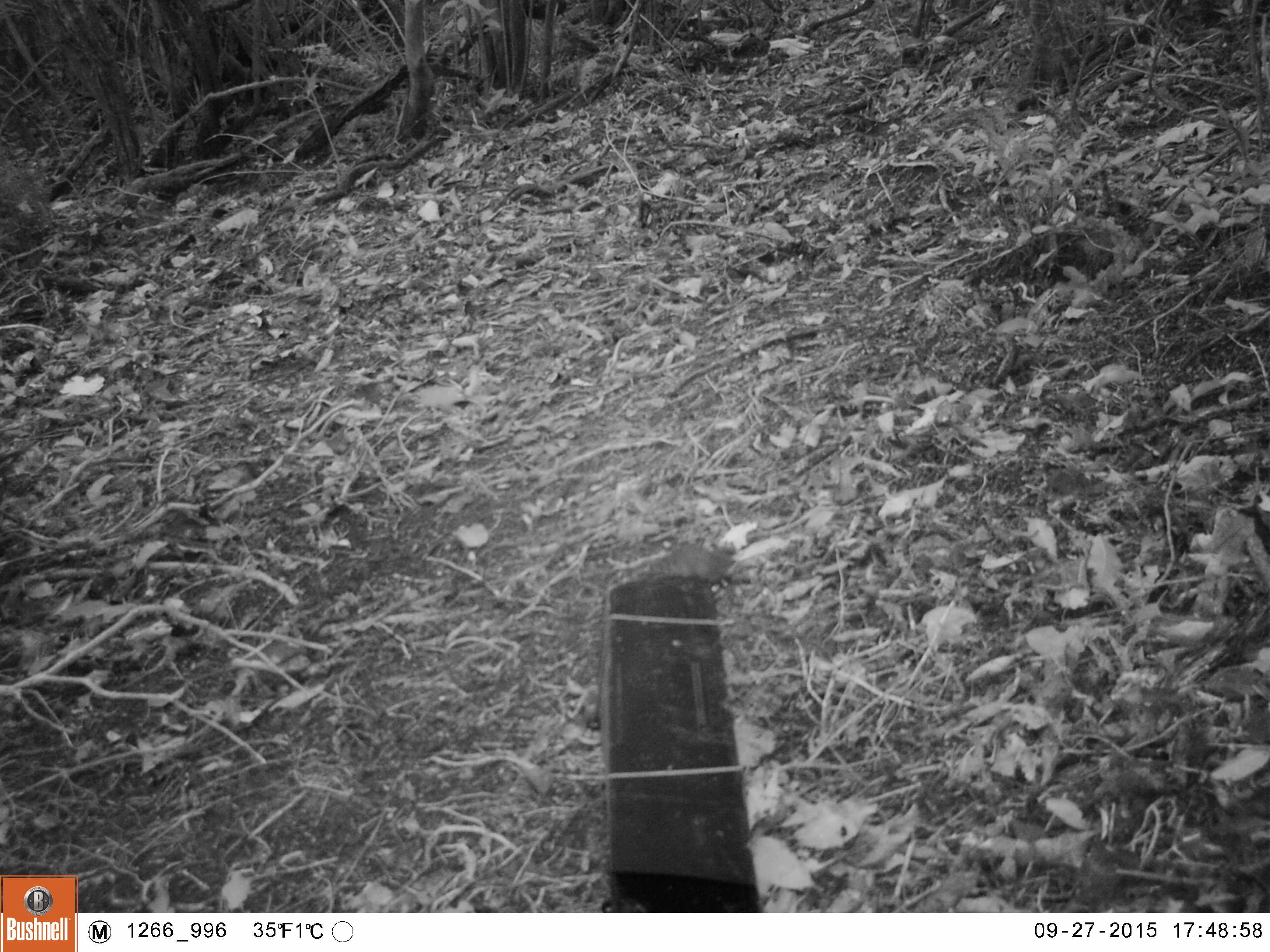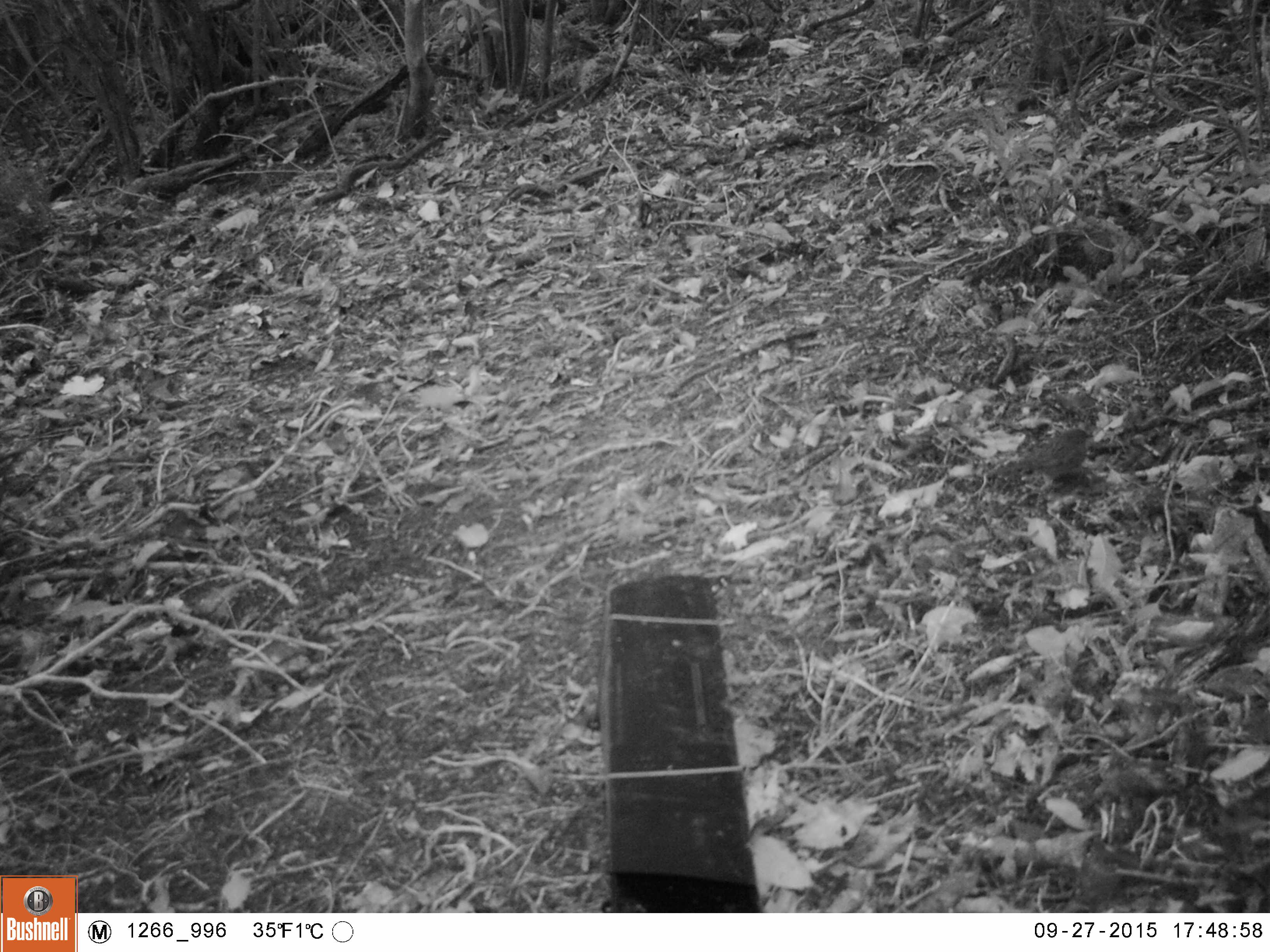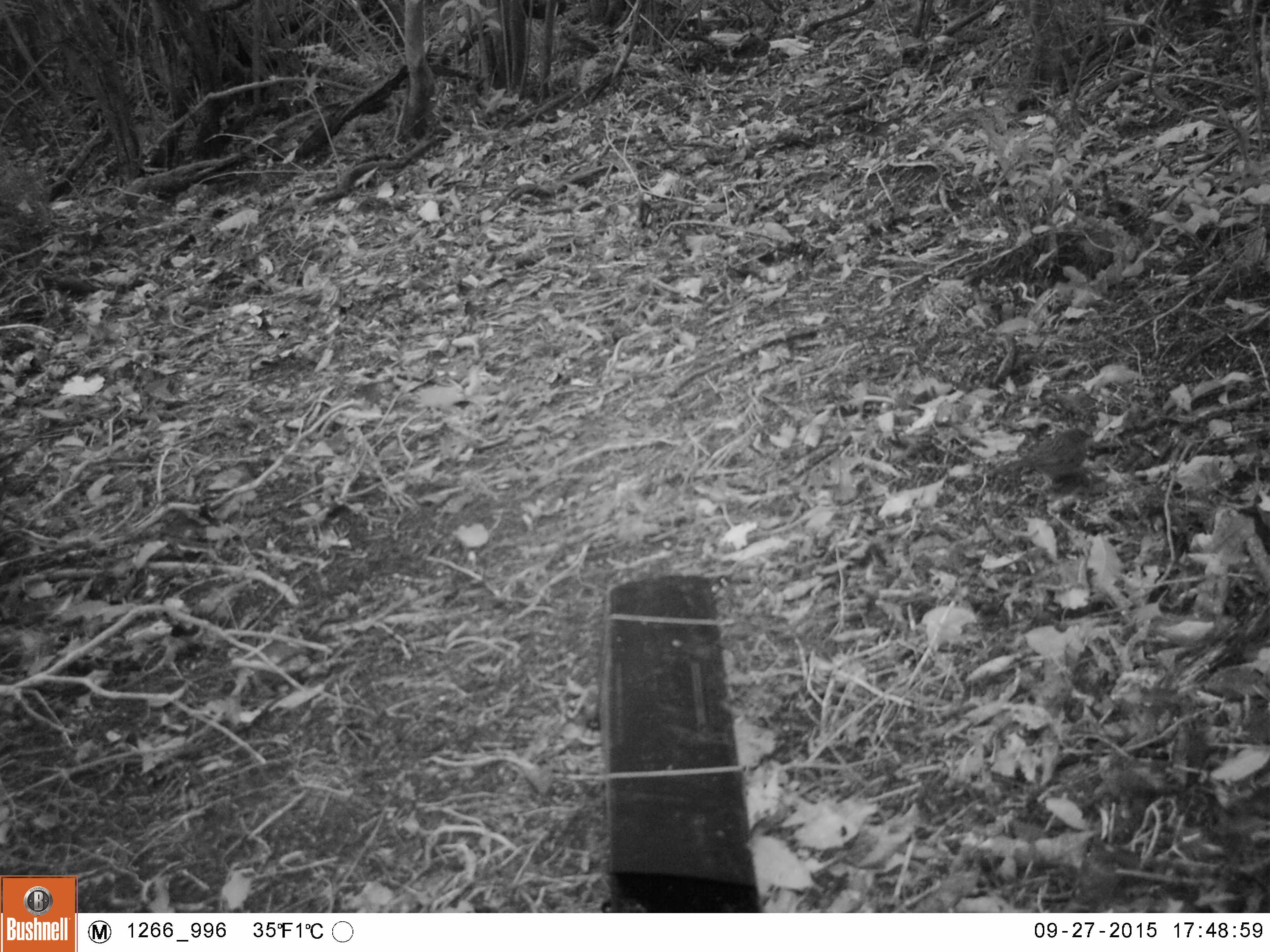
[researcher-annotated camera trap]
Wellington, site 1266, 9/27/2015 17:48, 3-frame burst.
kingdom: Animalia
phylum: Chordata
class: Aves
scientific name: Aves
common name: bird